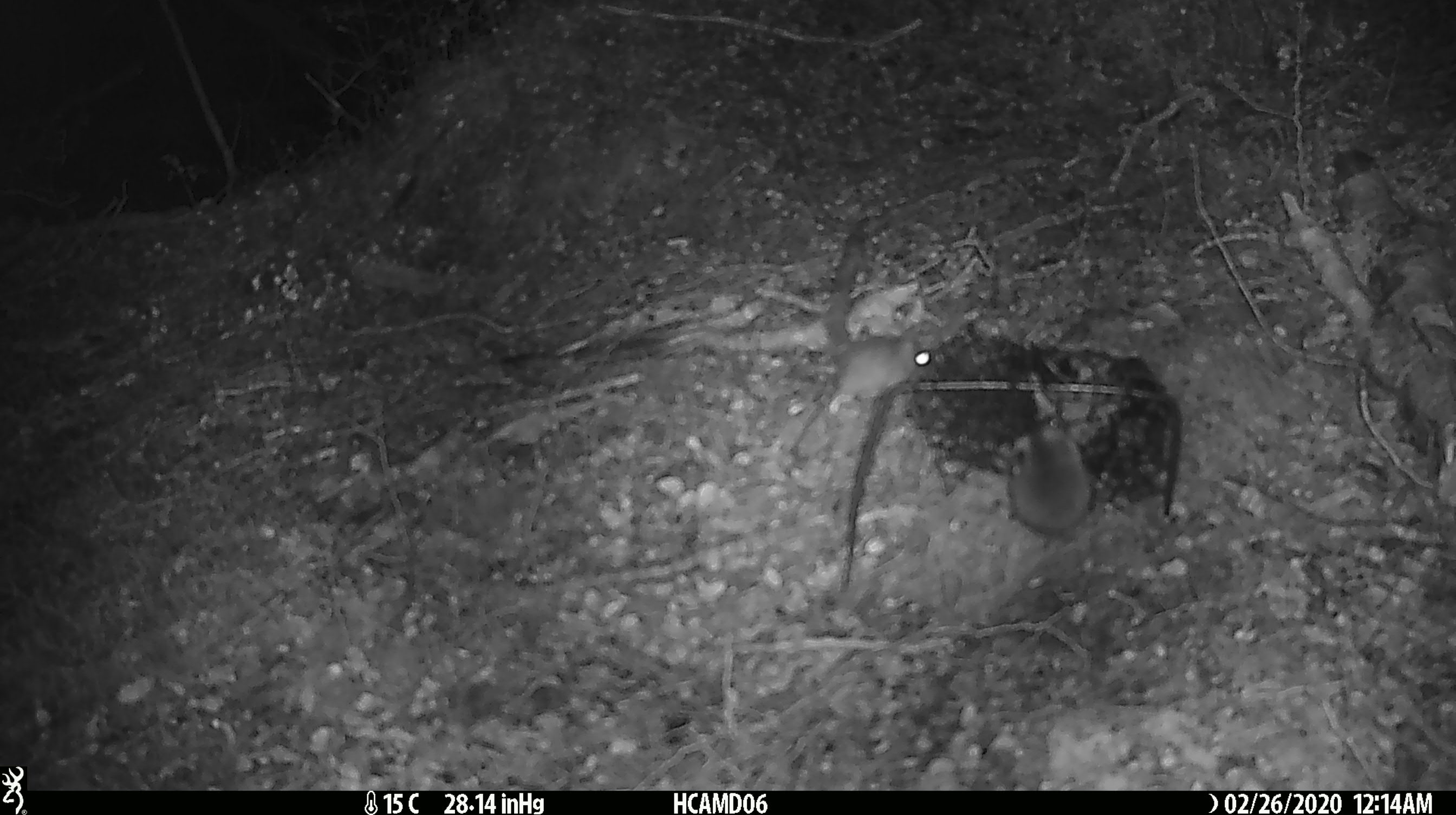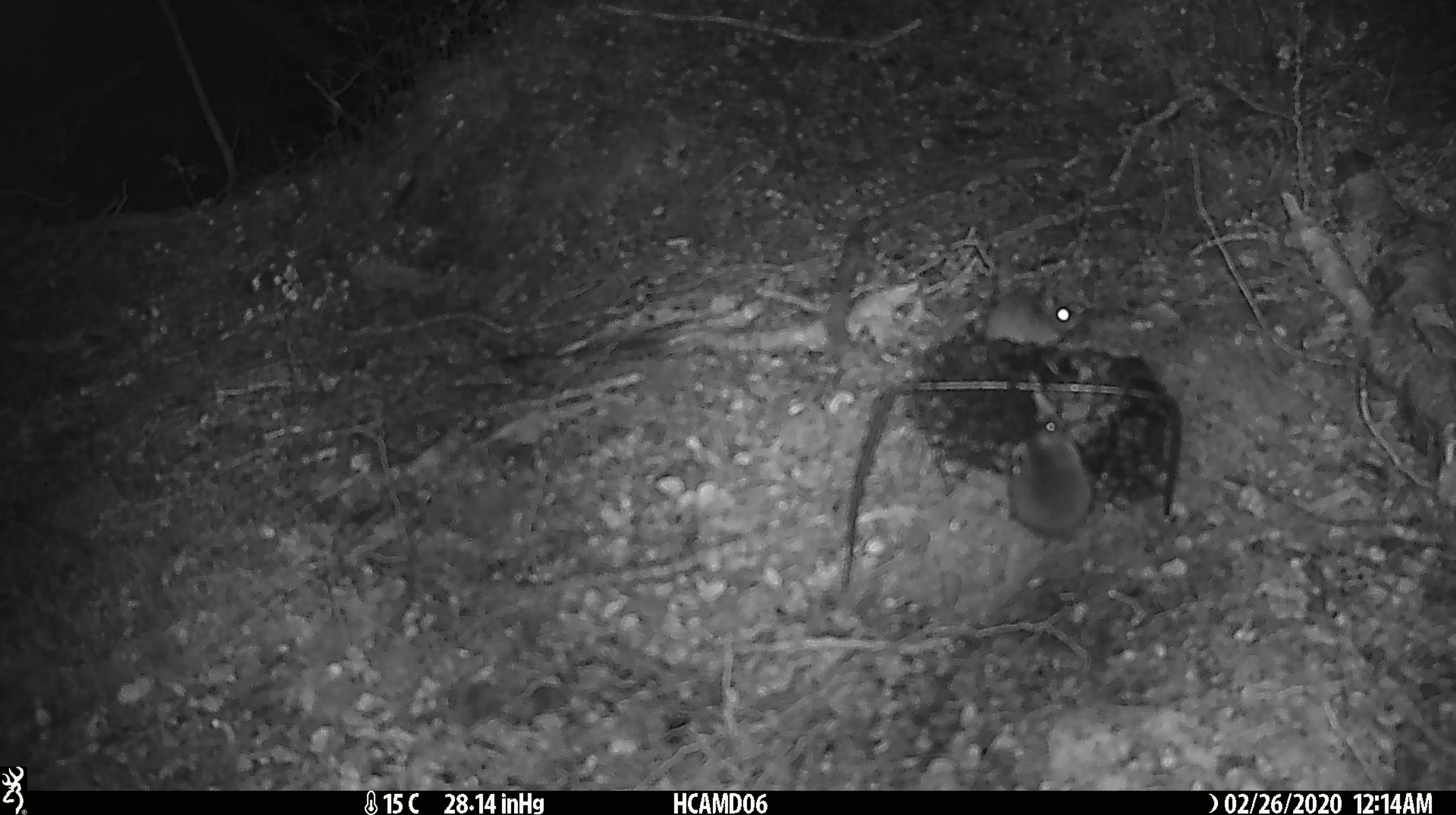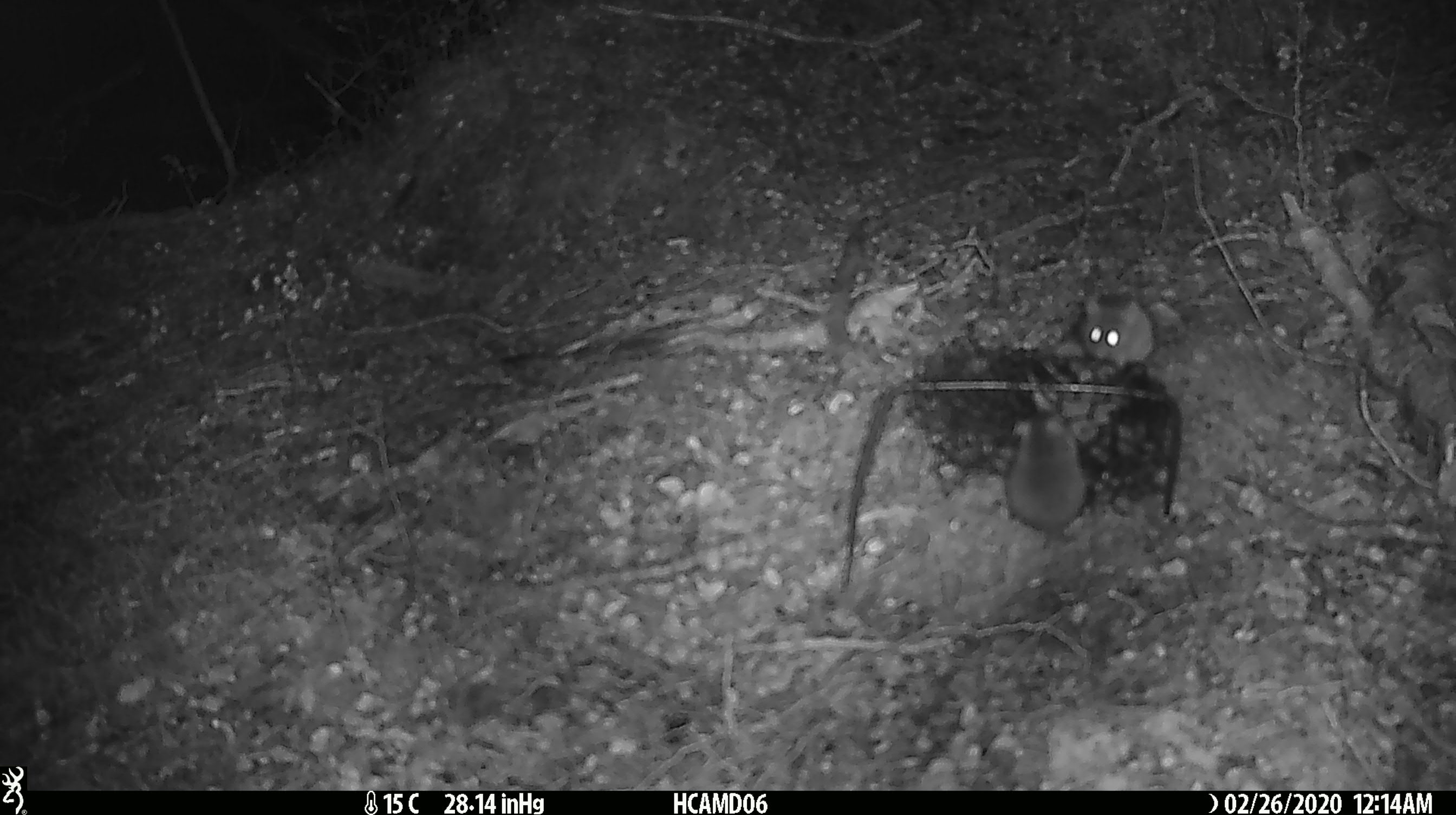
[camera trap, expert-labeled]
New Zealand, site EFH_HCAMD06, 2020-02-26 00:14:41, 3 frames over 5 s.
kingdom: Animalia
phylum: Chordata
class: Mammalia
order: Rodentia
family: Muridae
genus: Mus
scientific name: Mus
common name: mouse